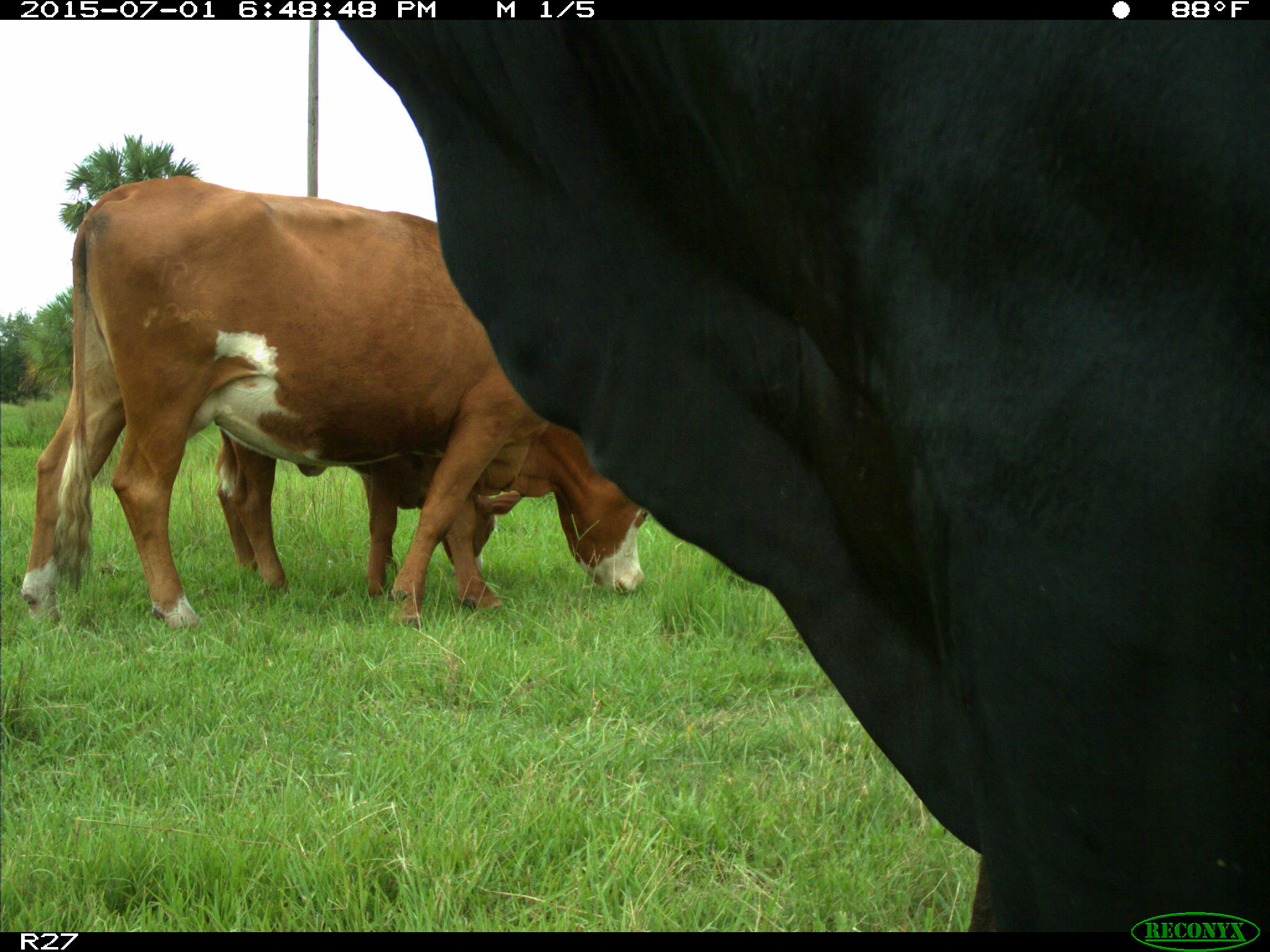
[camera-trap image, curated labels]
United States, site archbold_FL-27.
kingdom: Animalia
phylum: Chordata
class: Mammalia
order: Artiodactyla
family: Bovidae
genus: Bos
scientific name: Bos taurus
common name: domestic cow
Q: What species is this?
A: Bos taurus (domestic cow).